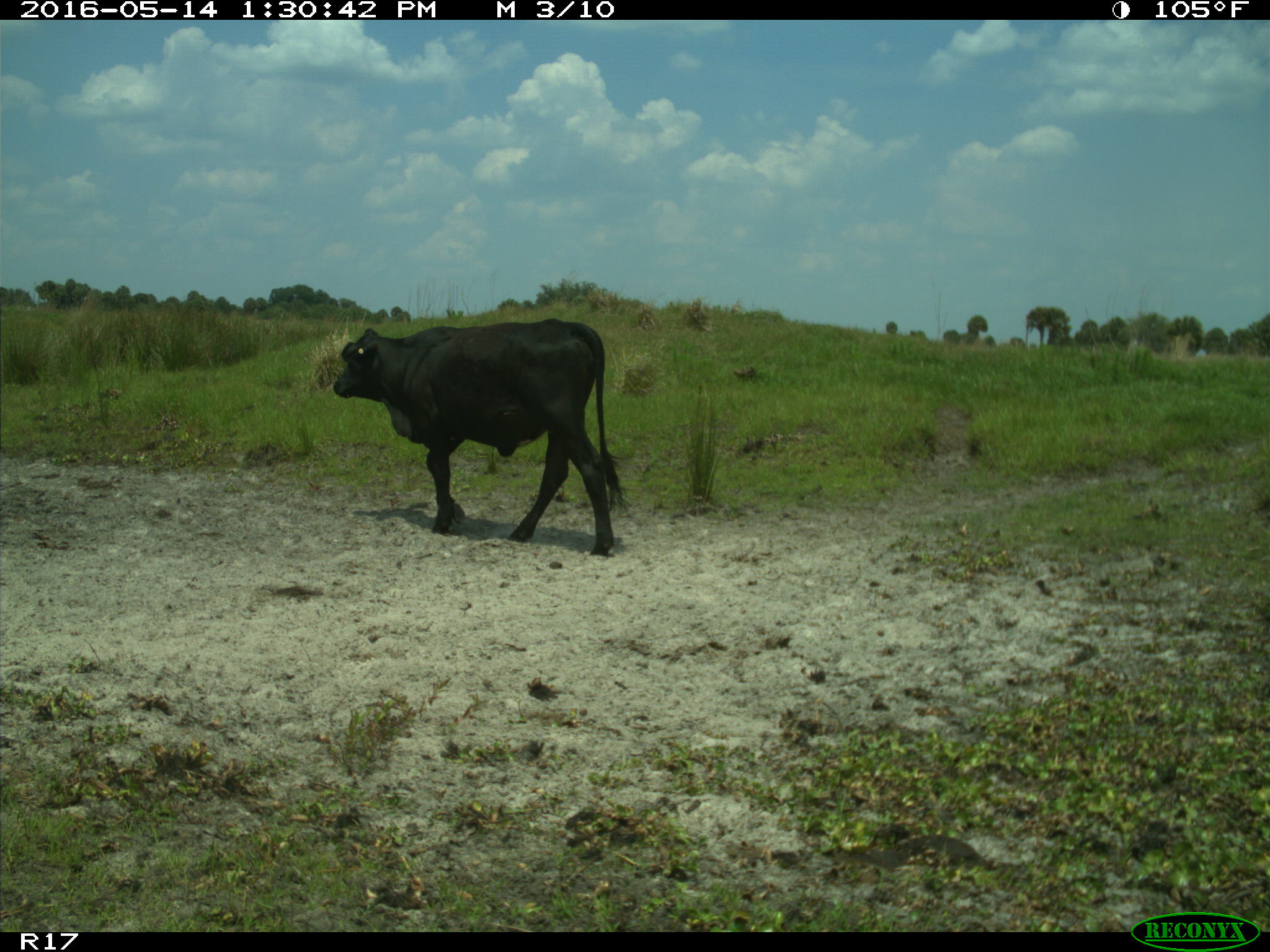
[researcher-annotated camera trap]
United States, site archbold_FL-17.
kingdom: Animalia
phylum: Chordata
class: Mammalia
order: Artiodactyla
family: Bovidae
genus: Bos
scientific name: Bos taurus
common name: domestic cow